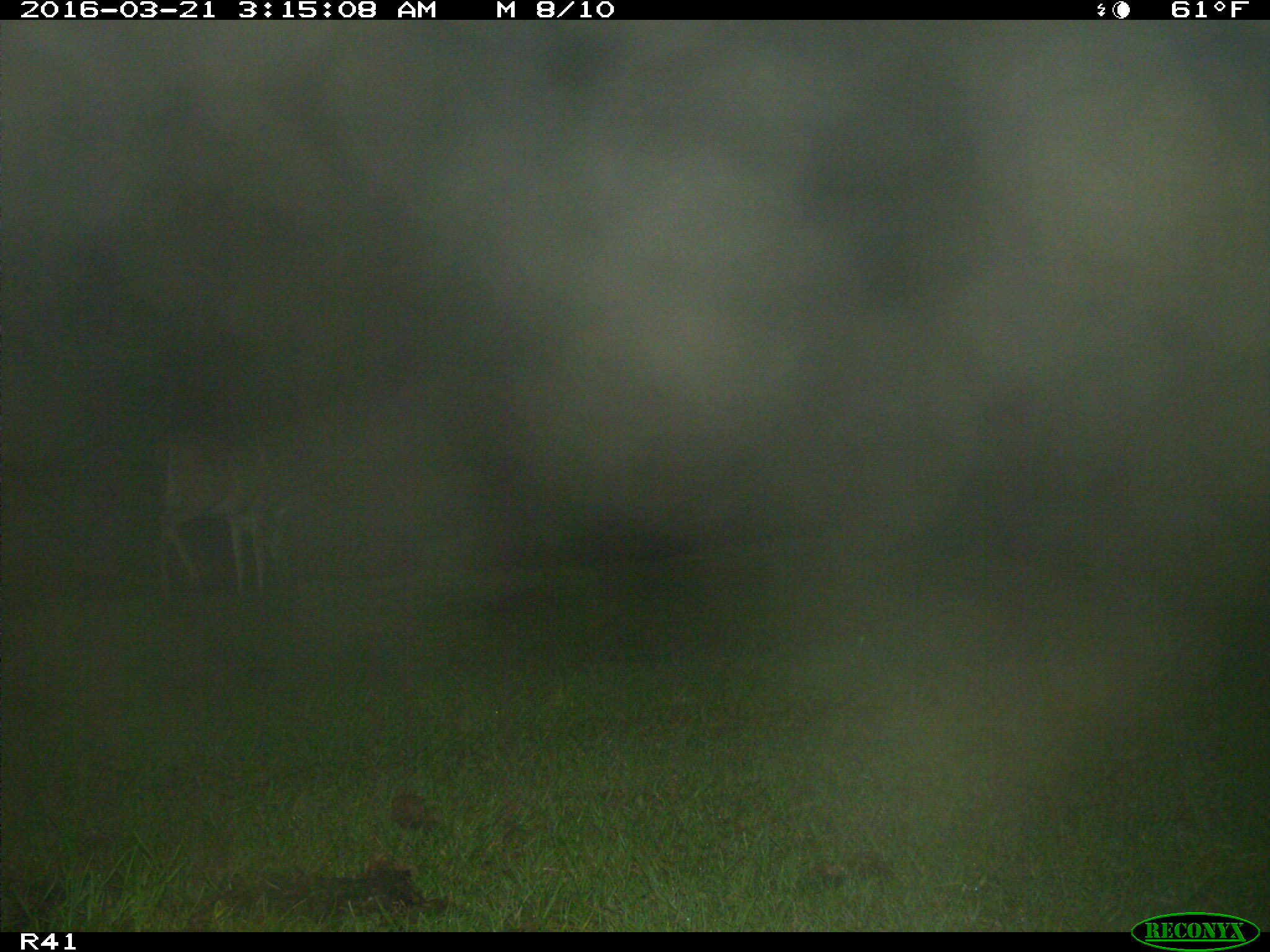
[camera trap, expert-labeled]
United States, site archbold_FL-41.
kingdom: Animalia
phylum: Chordata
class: Mammalia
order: Artiodactyla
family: Cervidae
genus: Odocoileus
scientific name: Odocoileus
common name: deer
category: unidentified deer